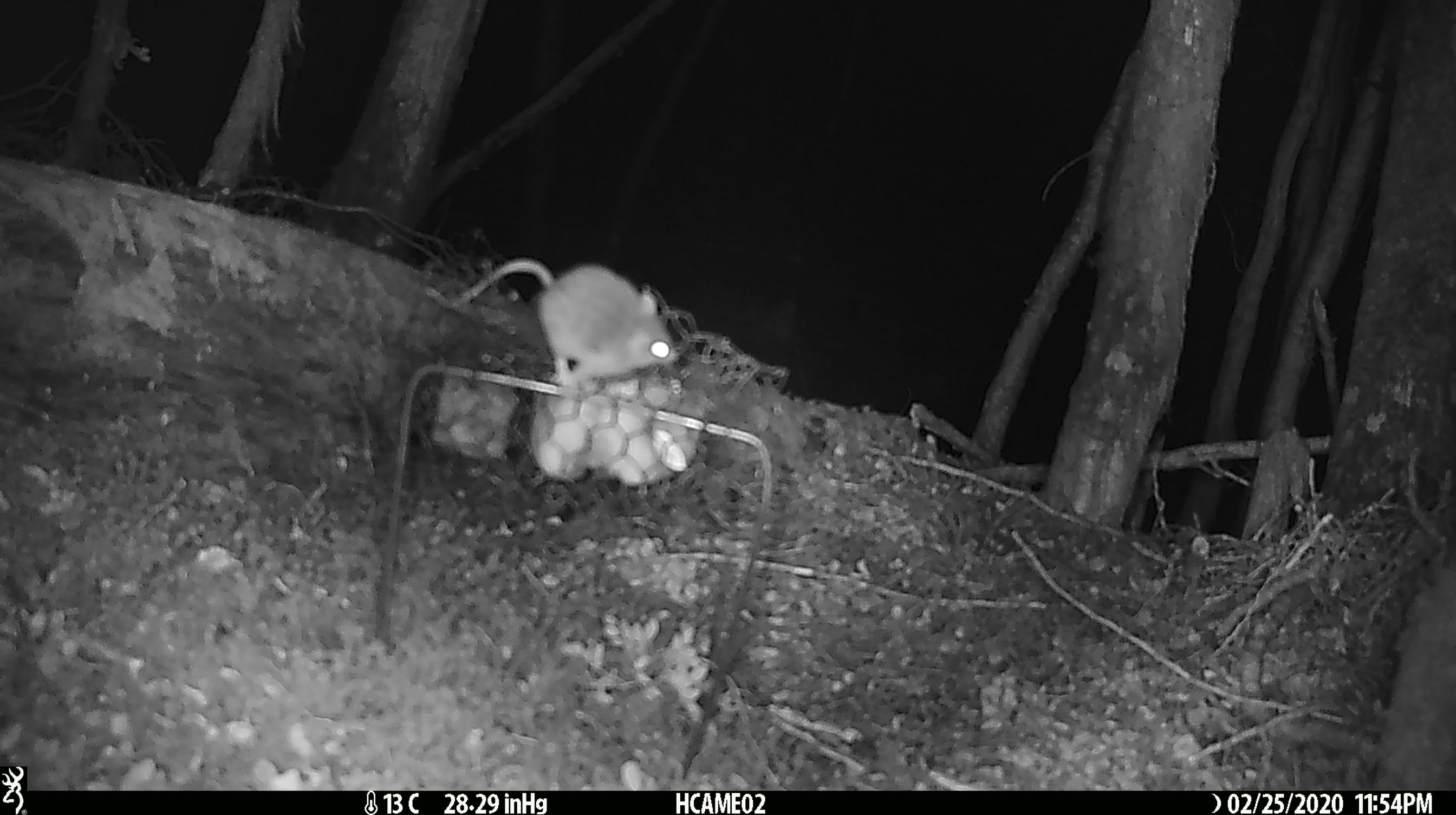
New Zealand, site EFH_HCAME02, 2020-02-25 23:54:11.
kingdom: Animalia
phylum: Chordata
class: Mammalia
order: Rodentia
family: Muridae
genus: Mus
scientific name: Mus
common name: mouse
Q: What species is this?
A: Mouse (Mus).